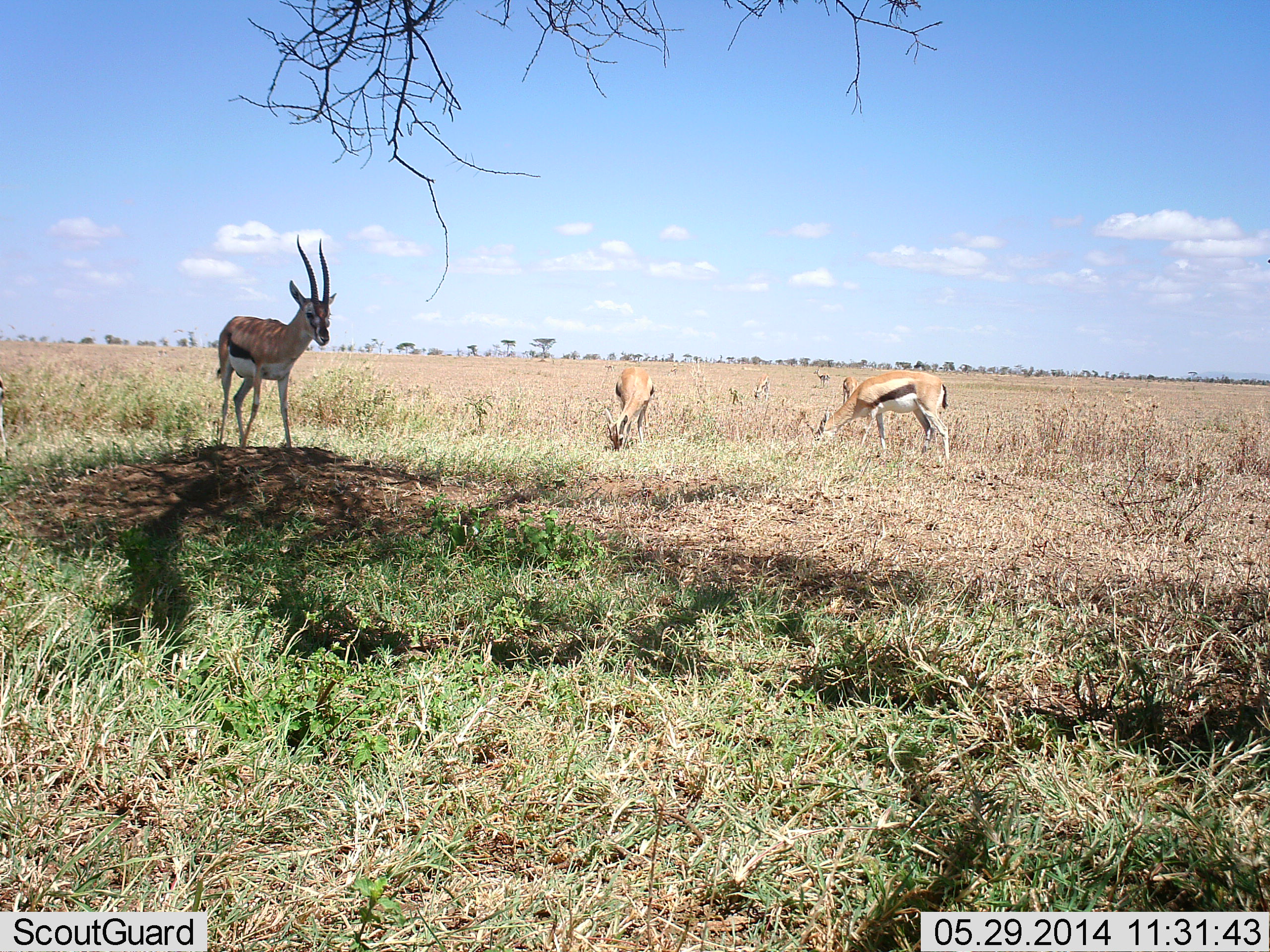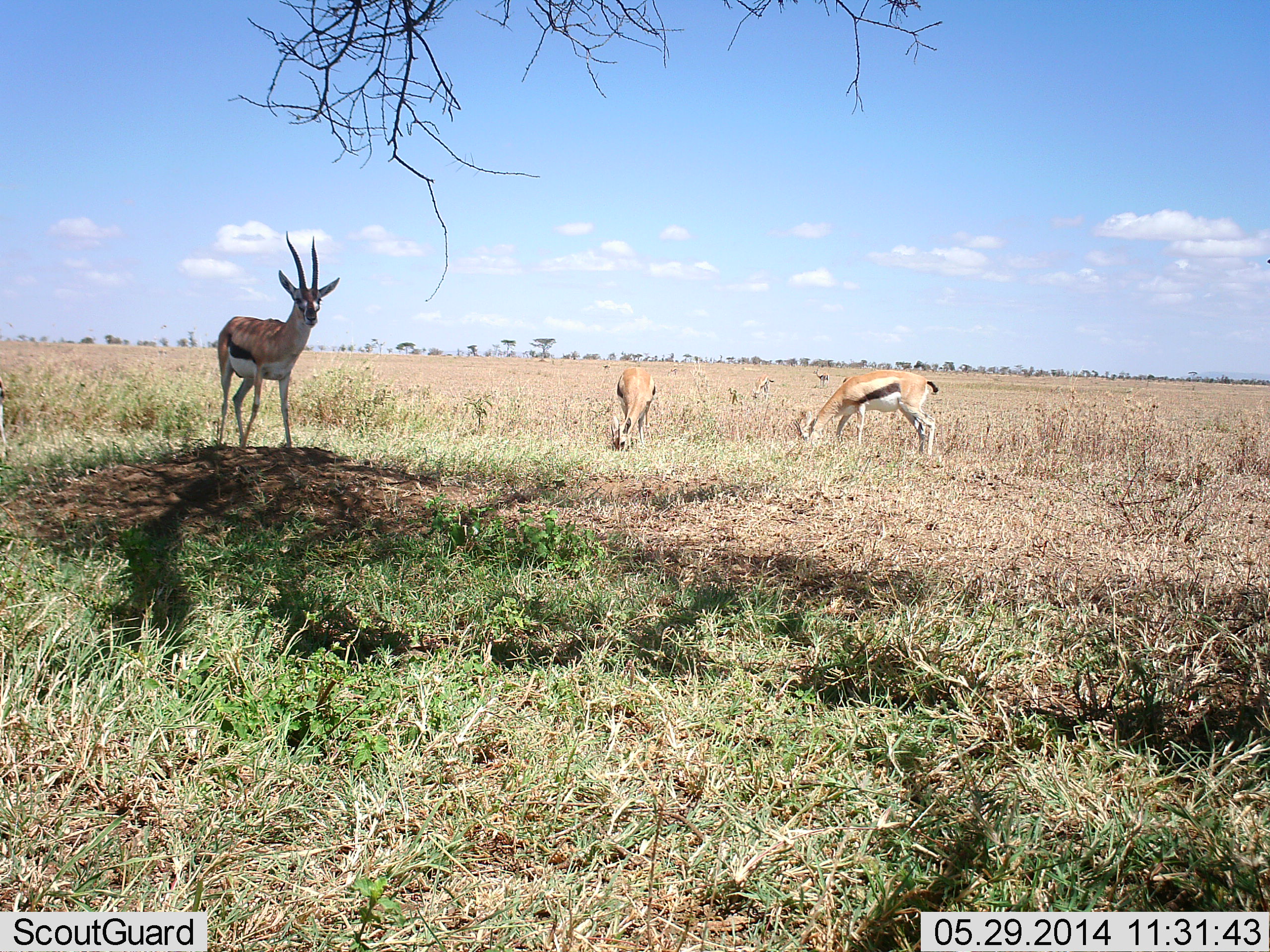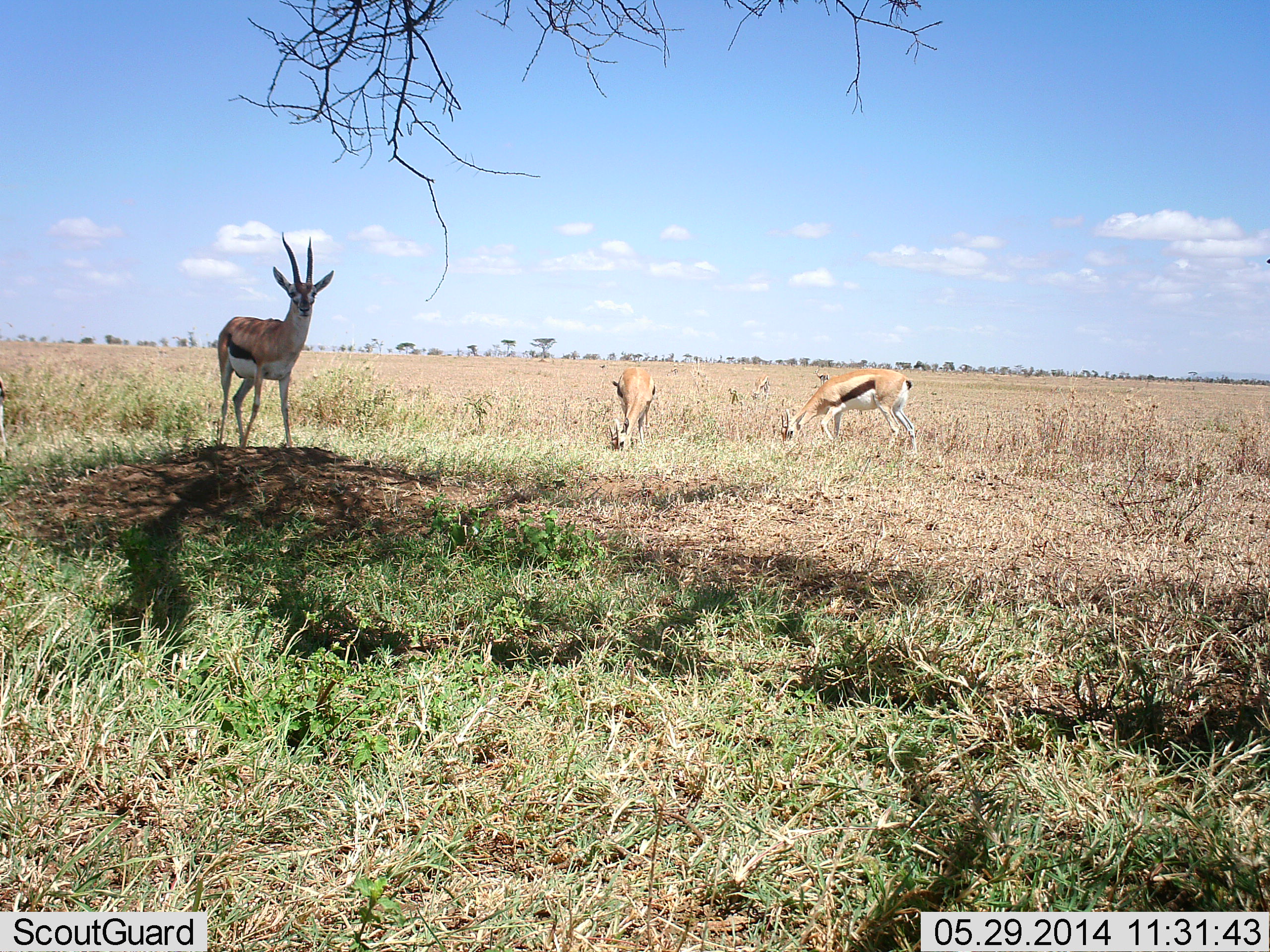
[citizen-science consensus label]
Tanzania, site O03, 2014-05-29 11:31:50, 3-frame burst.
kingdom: Animalia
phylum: Chordata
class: Mammalia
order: Artiodactyla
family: Bovidae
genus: Eudorcas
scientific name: Eudorcas thomsonii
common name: thomson's gazelle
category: gazellethomsons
Gazellethomsons (thomson's gazelle) (Eudorcas thomsonii), count 3. Behavior (volunteer vote fractions): standing 90%, resting 10%, moving 10%, interacting 0%. Young present (vote fraction): 0%. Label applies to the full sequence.